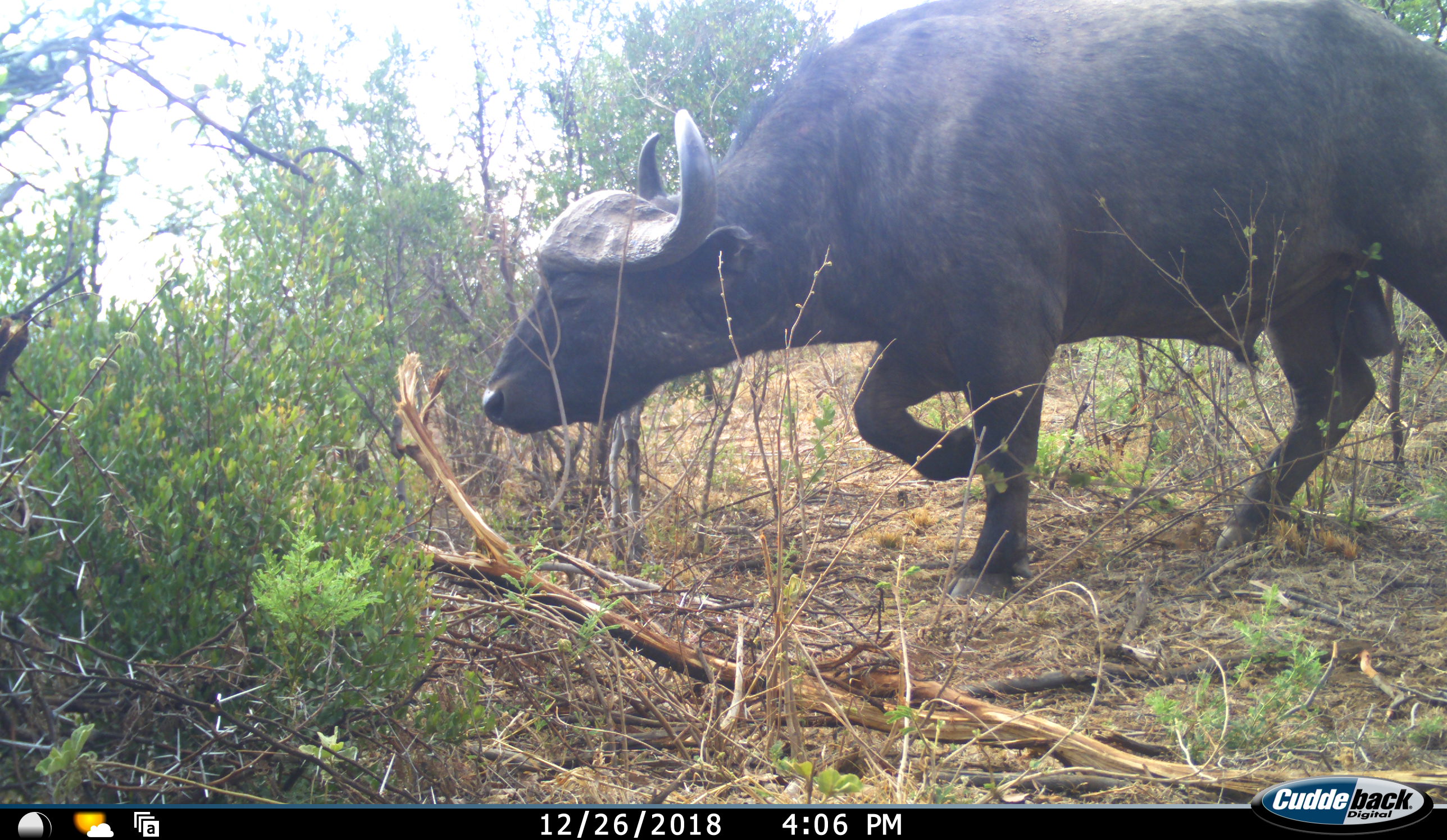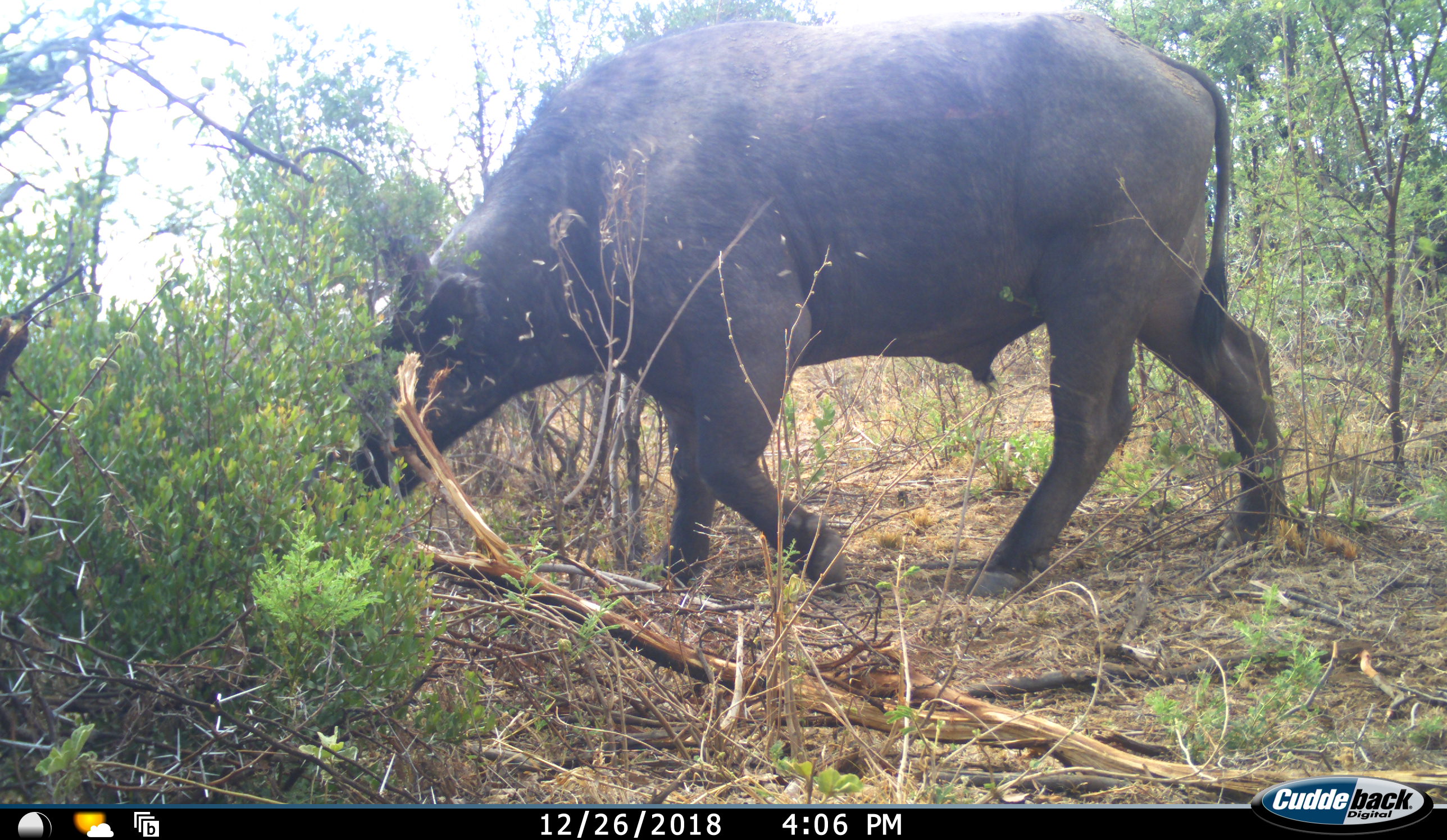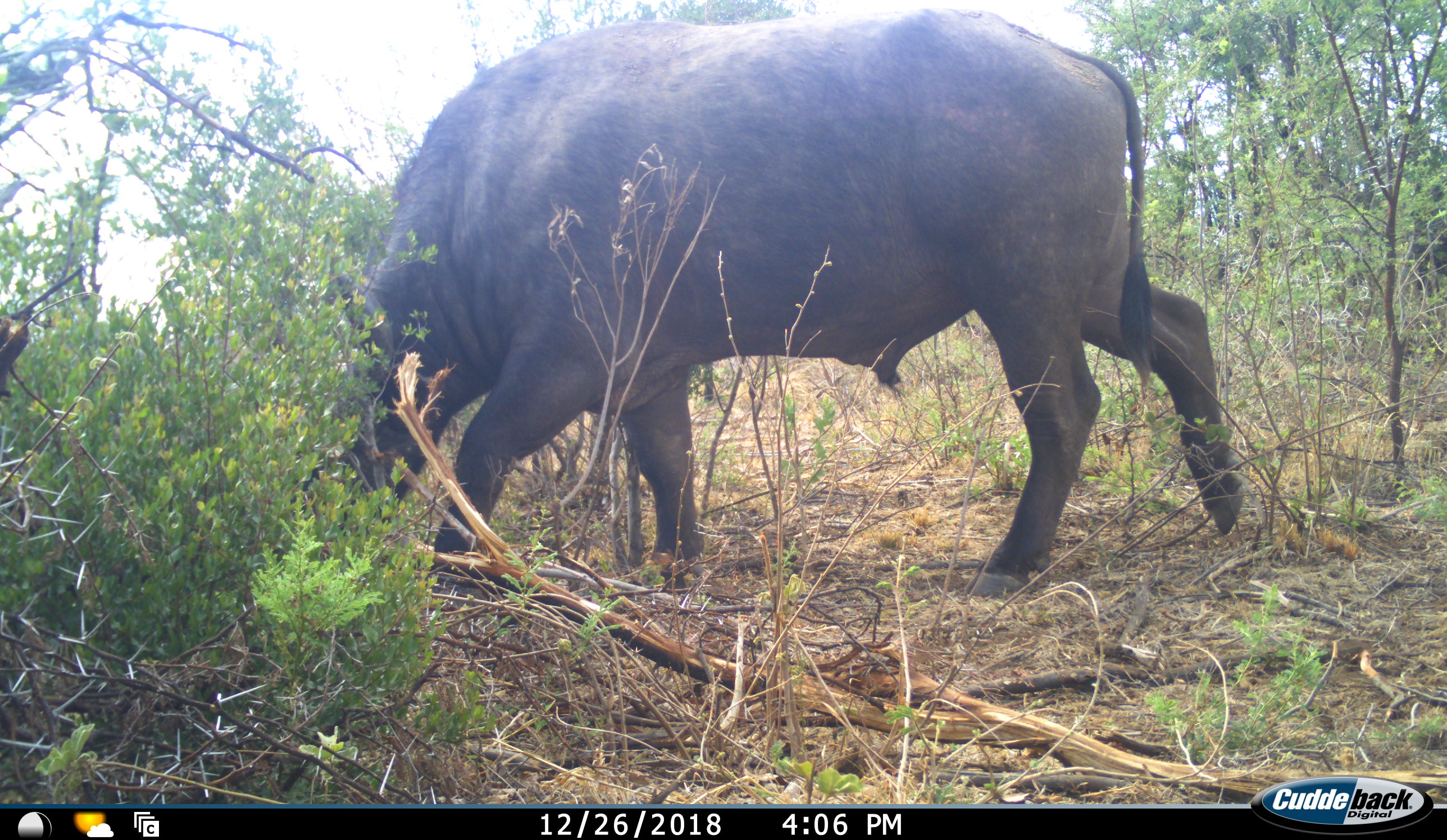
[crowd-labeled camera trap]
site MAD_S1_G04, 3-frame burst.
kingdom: Animalia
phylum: Chordata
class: Mammalia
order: Artiodactyla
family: Bovidae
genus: Syncerus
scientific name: Syncerus caffer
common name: african buffalo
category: buffalo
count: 1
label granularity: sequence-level